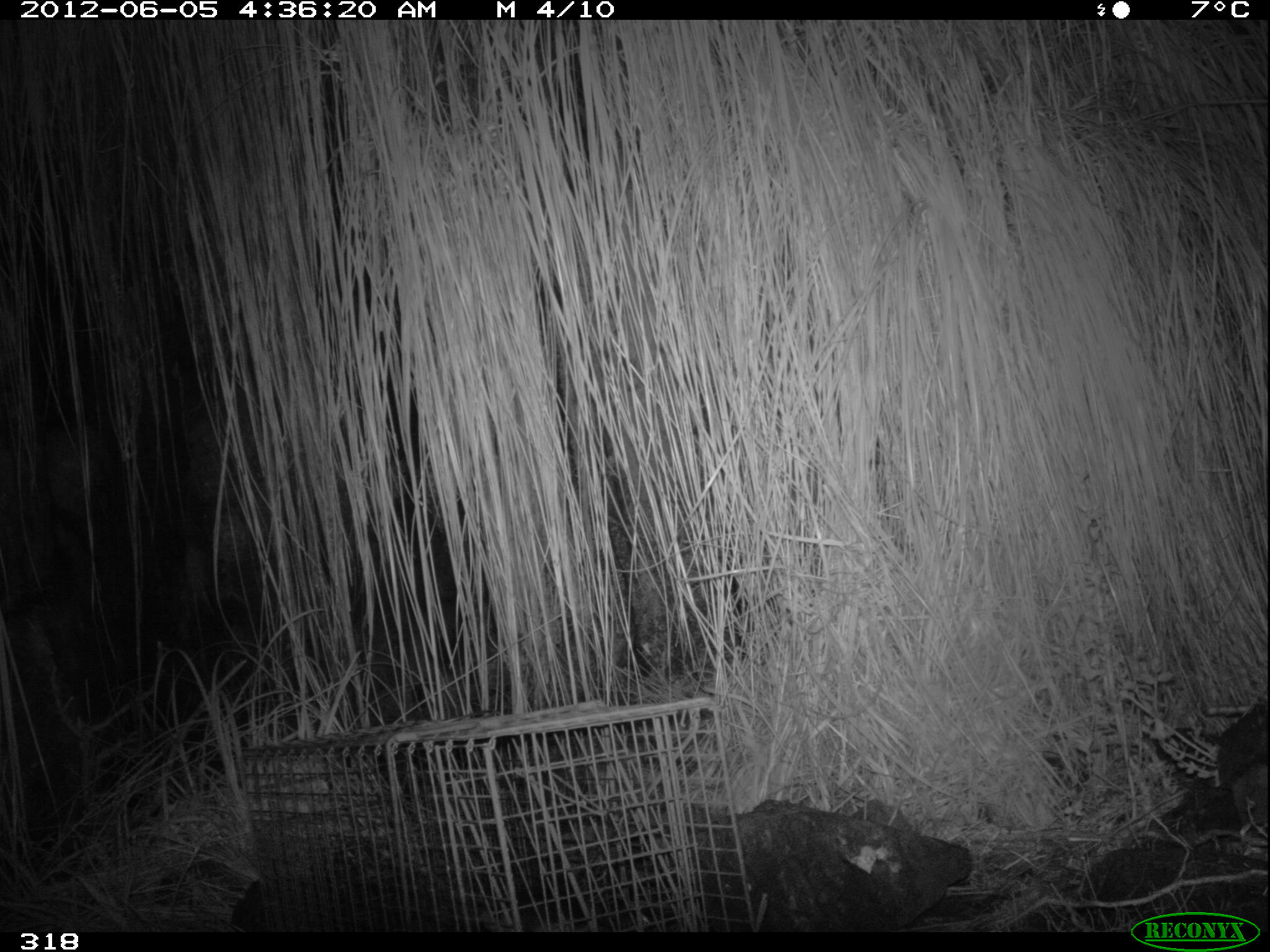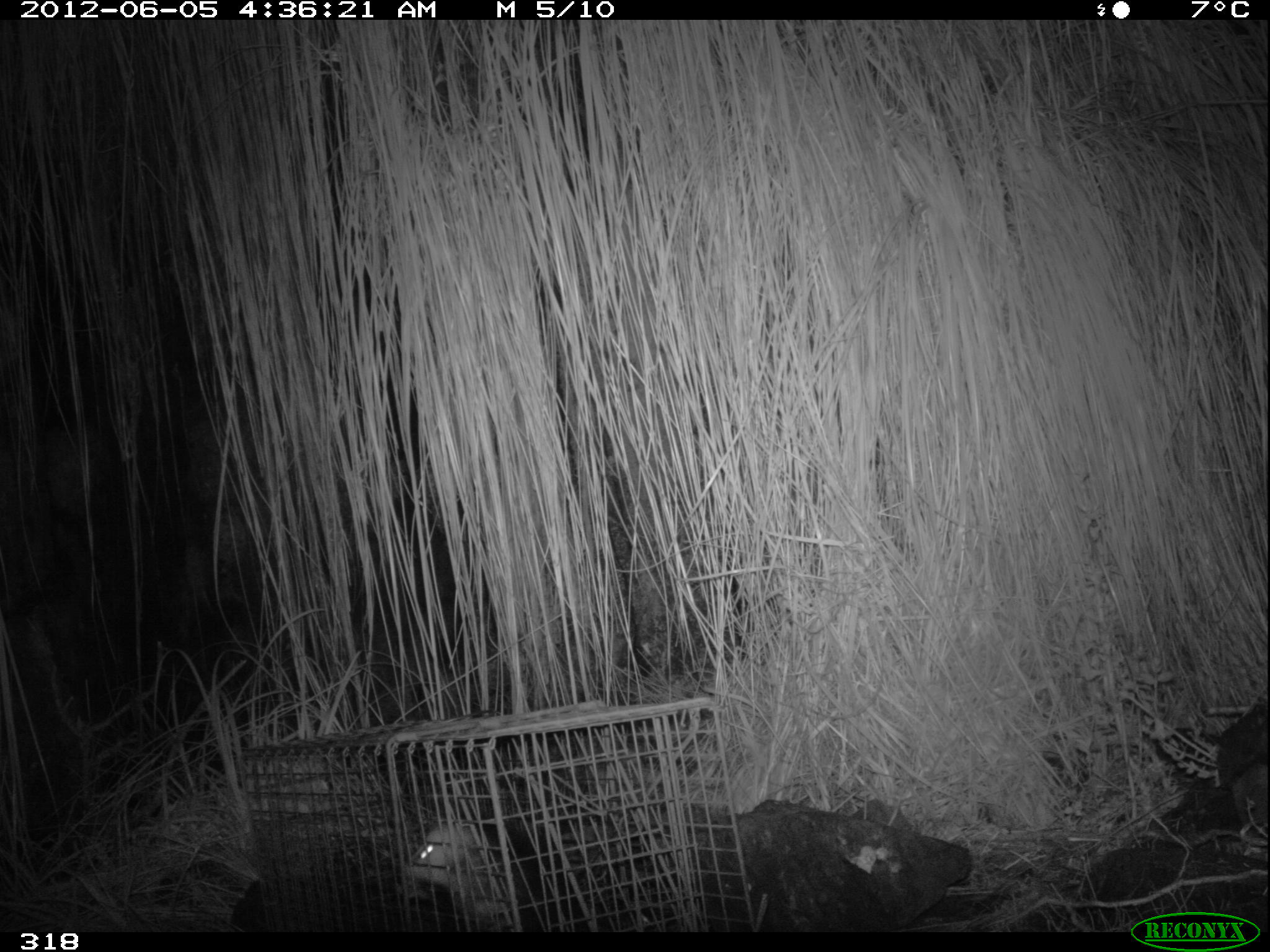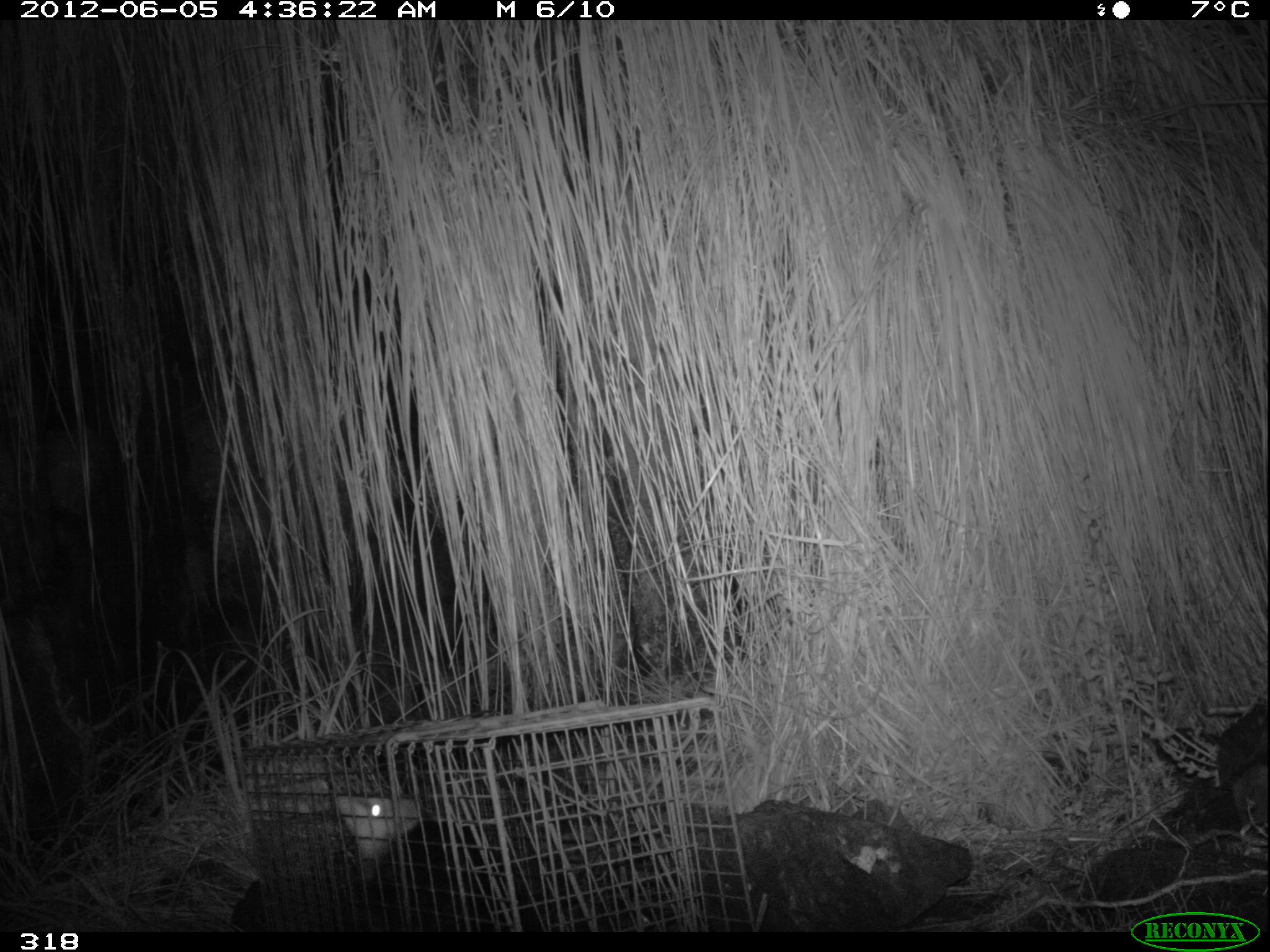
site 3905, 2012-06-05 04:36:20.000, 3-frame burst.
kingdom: Animalia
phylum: Chordata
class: Mammalia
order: Didelphimorphia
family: Didelphidae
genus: Didelphis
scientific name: Didelphis pernigra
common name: andean white-eared opossum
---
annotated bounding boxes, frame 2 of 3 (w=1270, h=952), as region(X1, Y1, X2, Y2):
didelphis pernigra: region(404, 821, 564, 915)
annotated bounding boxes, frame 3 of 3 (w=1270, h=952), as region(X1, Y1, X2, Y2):
didelphis pernigra: region(335, 794, 420, 878)